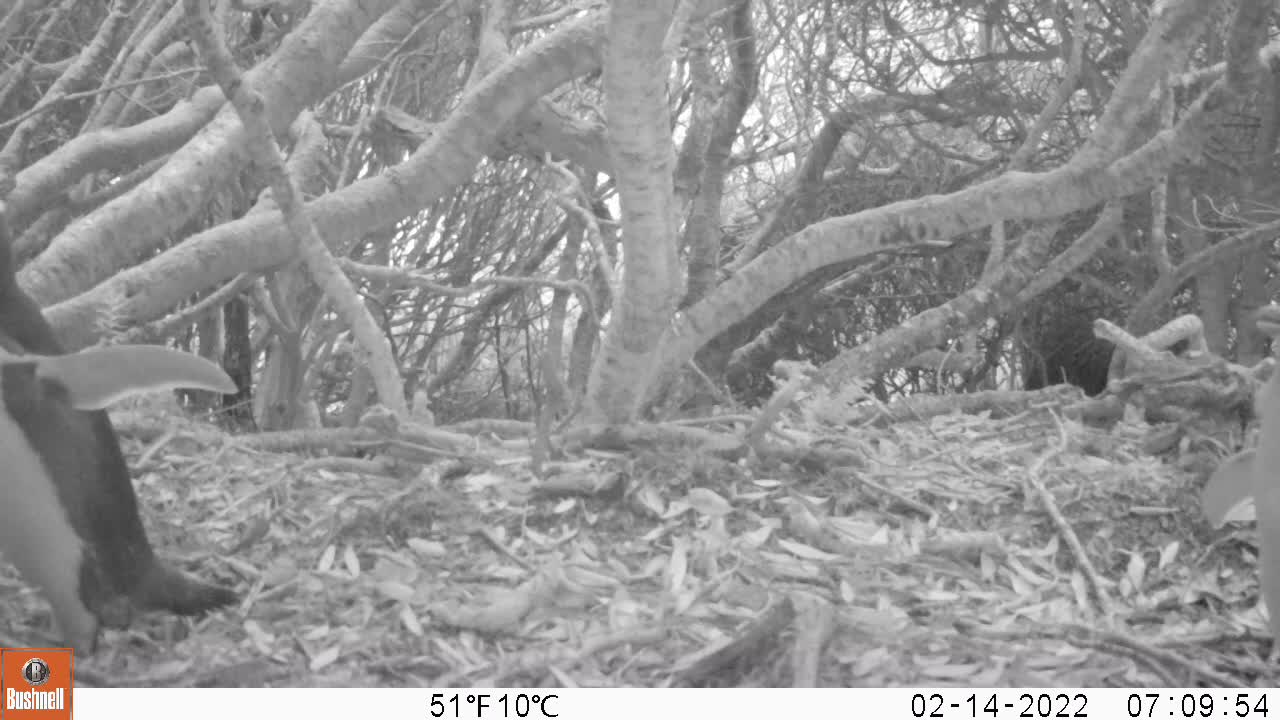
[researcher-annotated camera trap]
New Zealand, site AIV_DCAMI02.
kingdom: Animalia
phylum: Chordata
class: Aves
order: Sphenisciformes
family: Spheniscidae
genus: Megadyptes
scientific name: Megadyptes antipodes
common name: yellow-eyed penguin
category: yellow eyed penguin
Yellow eyed penguin (yellow-eyed penguin) (Megadyptes antipodes).